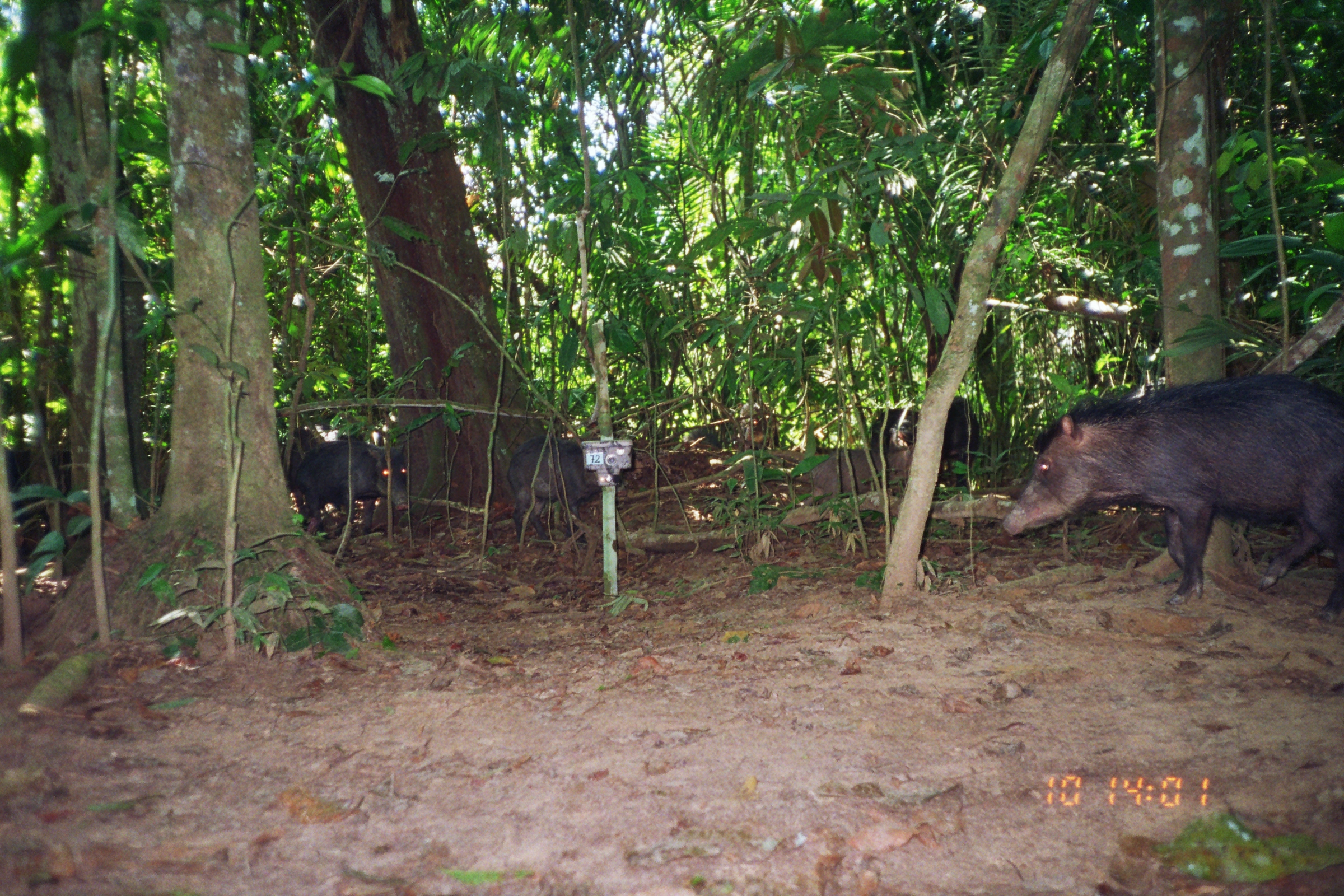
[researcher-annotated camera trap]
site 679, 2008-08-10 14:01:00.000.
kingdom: Animalia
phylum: Chordata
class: Mammalia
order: Artiodactyla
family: Tayassuidae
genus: Tayassu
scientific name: Tayassu pecari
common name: white-lipped peccary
Tayassu pecari (white-lipped peccary).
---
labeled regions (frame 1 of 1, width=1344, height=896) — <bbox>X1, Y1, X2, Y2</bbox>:
tayassu pecari: <bbox>1001, 373, 1344, 622</bbox>; <bbox>0, 442, 108, 572</bbox>; <bbox>295, 439, 410, 535</bbox>; <bbox>506, 434, 604, 544</bbox>; <bbox>870, 395, 980, 488</bbox>; <bbox>802, 447, 913, 507</bbox>; <bbox>281, 427, 316, 513</bbox>; <bbox>739, 401, 777, 452</bbox>